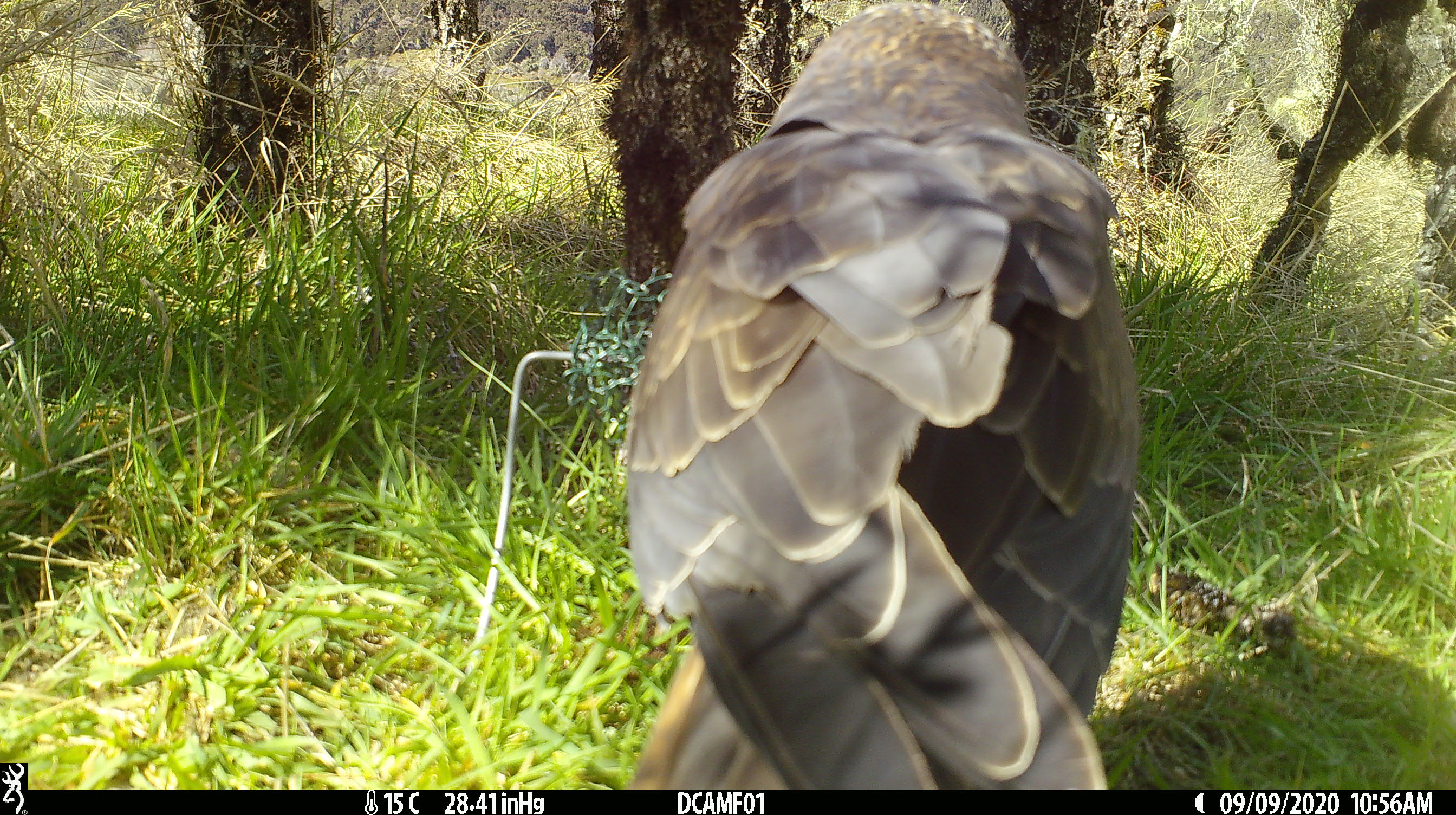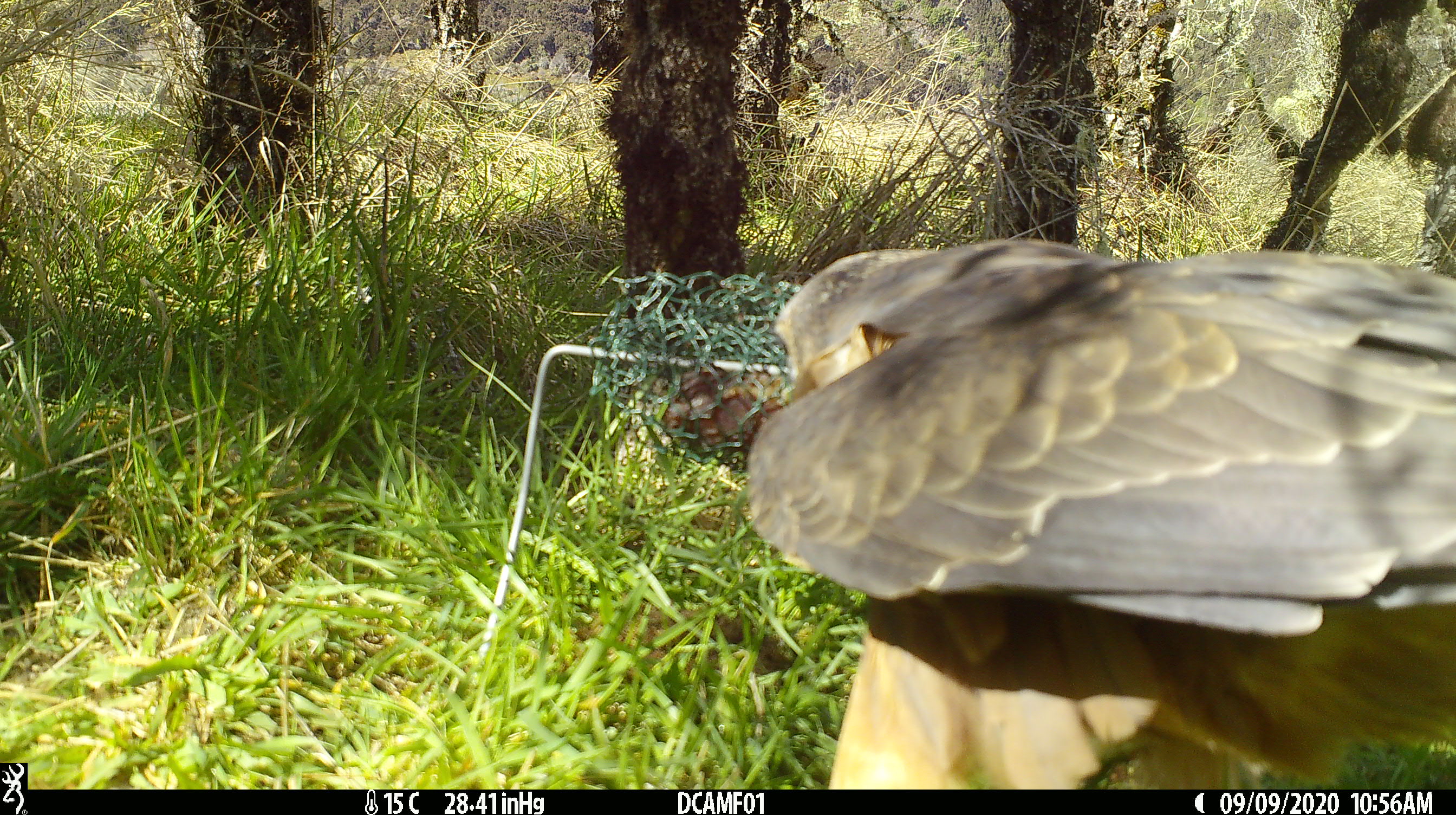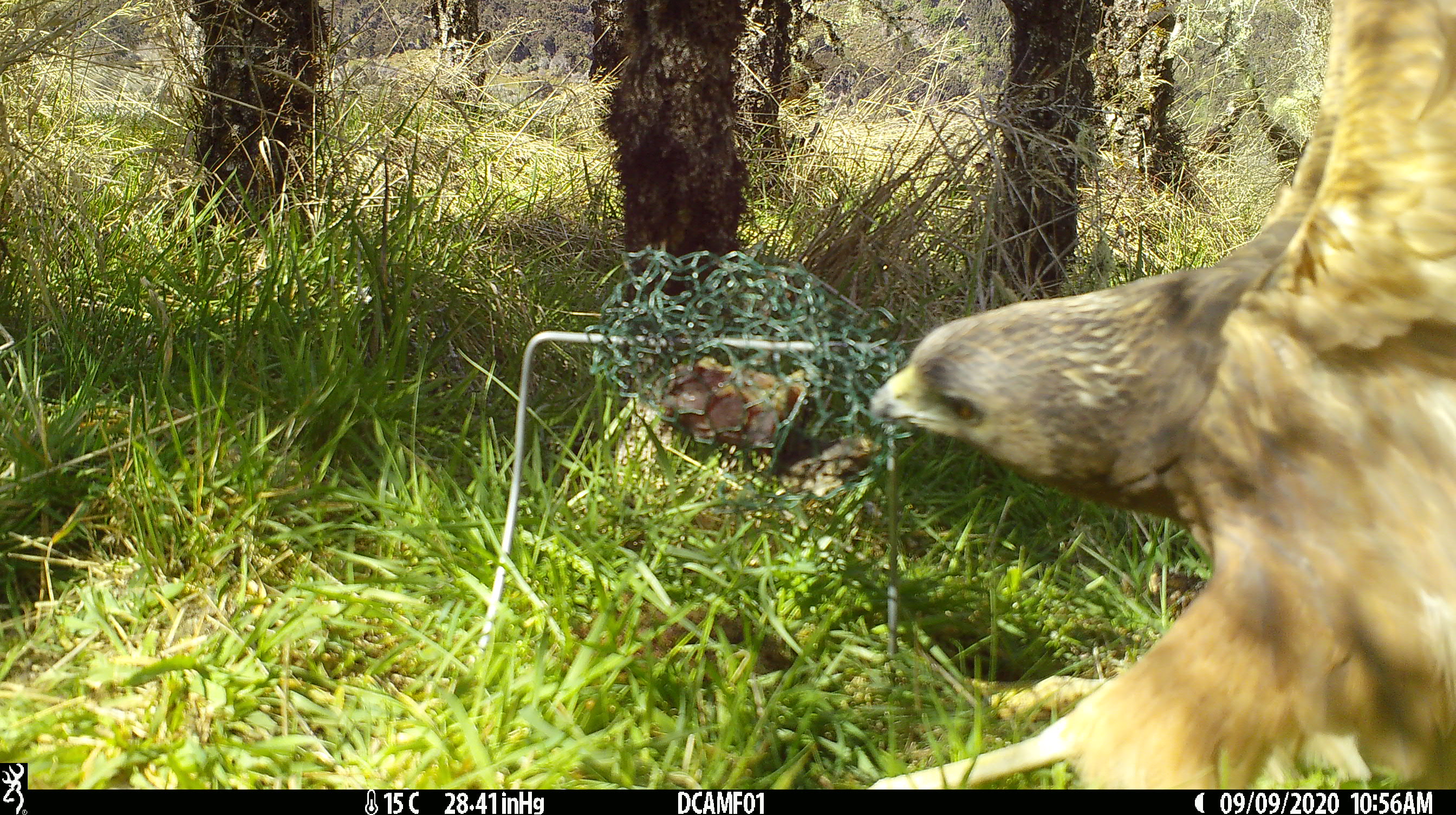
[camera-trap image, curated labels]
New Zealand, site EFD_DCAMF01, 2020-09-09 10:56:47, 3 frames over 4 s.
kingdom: Animalia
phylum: Chordata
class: Aves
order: Accipitriformes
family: Accipitridae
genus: Circus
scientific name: Circus approximans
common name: swamp harrier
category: harrier